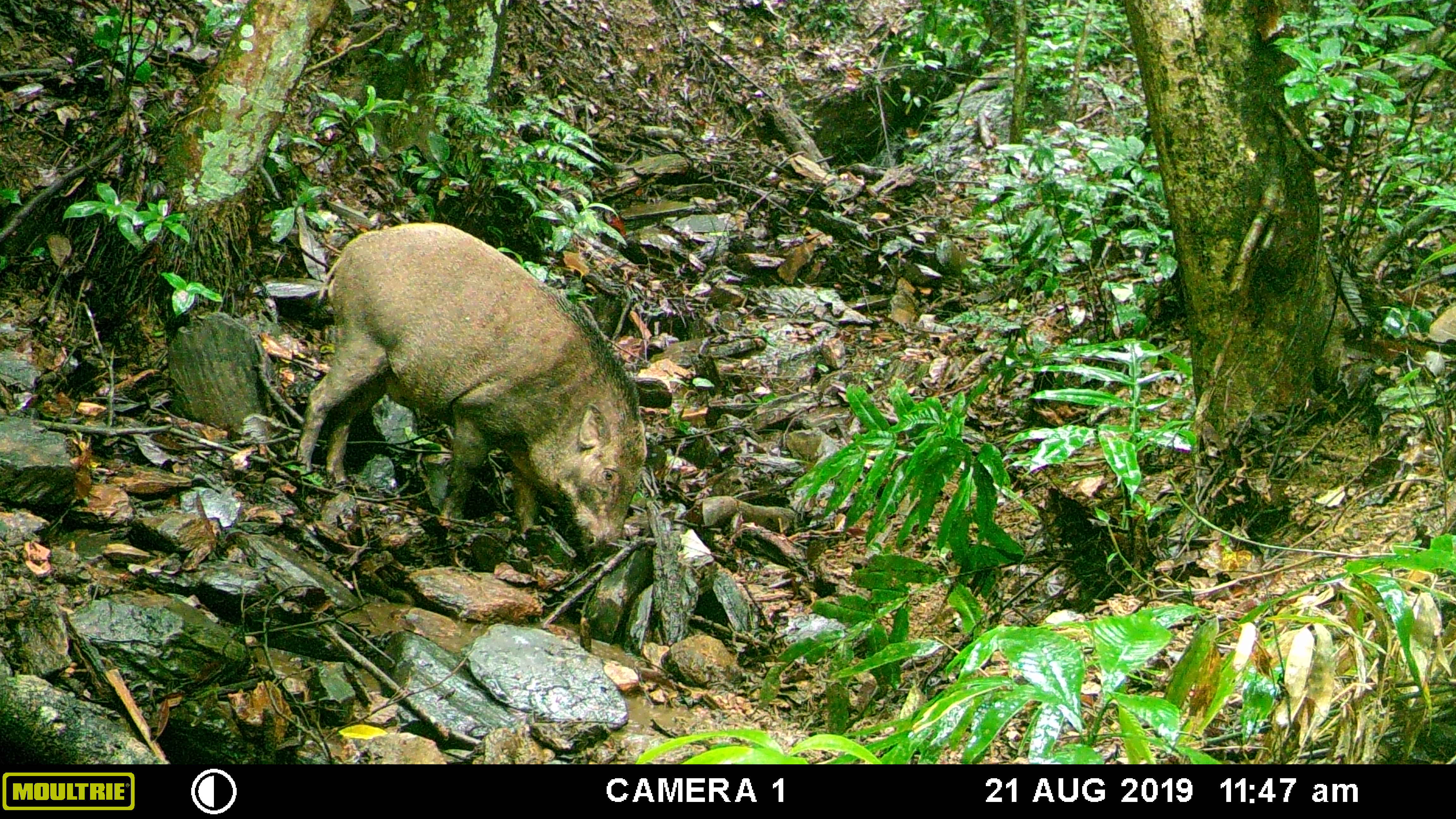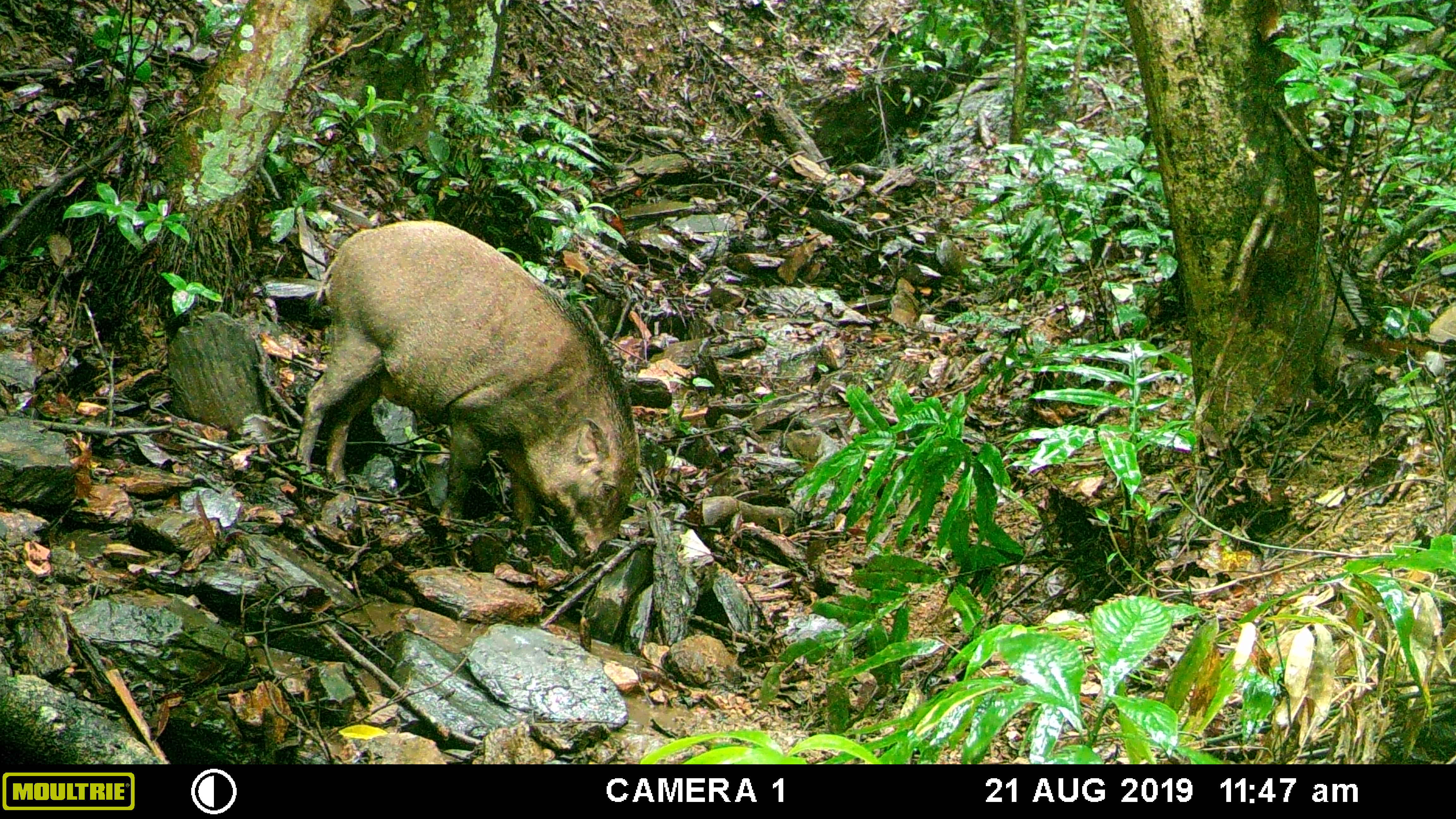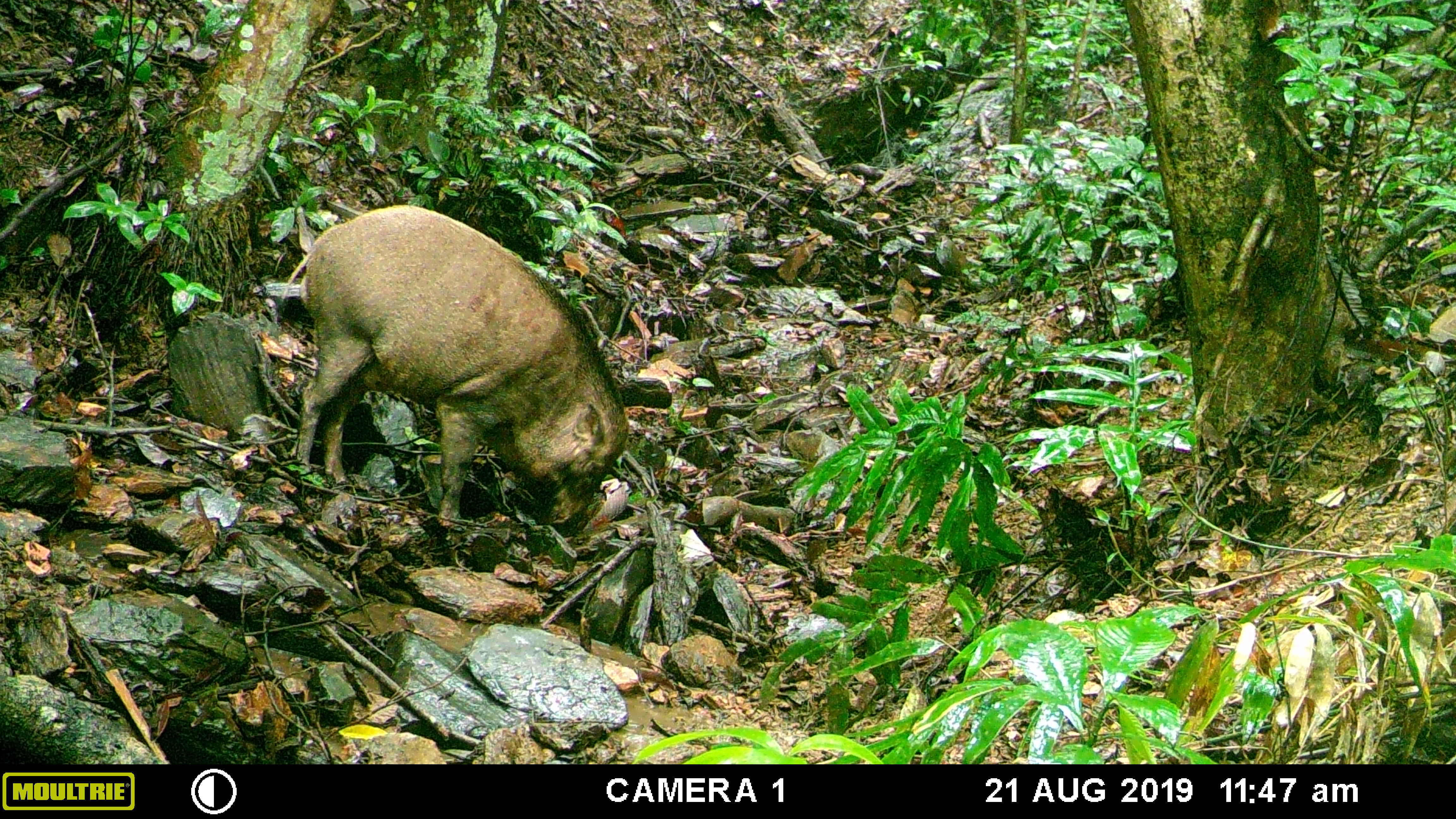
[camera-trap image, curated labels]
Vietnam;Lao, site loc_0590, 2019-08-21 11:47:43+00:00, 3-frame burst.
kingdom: Animalia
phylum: Chordata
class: Mammalia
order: Artiodactyla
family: Suidae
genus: Sus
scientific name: Sus scrofa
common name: eurasian wild pig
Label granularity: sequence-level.